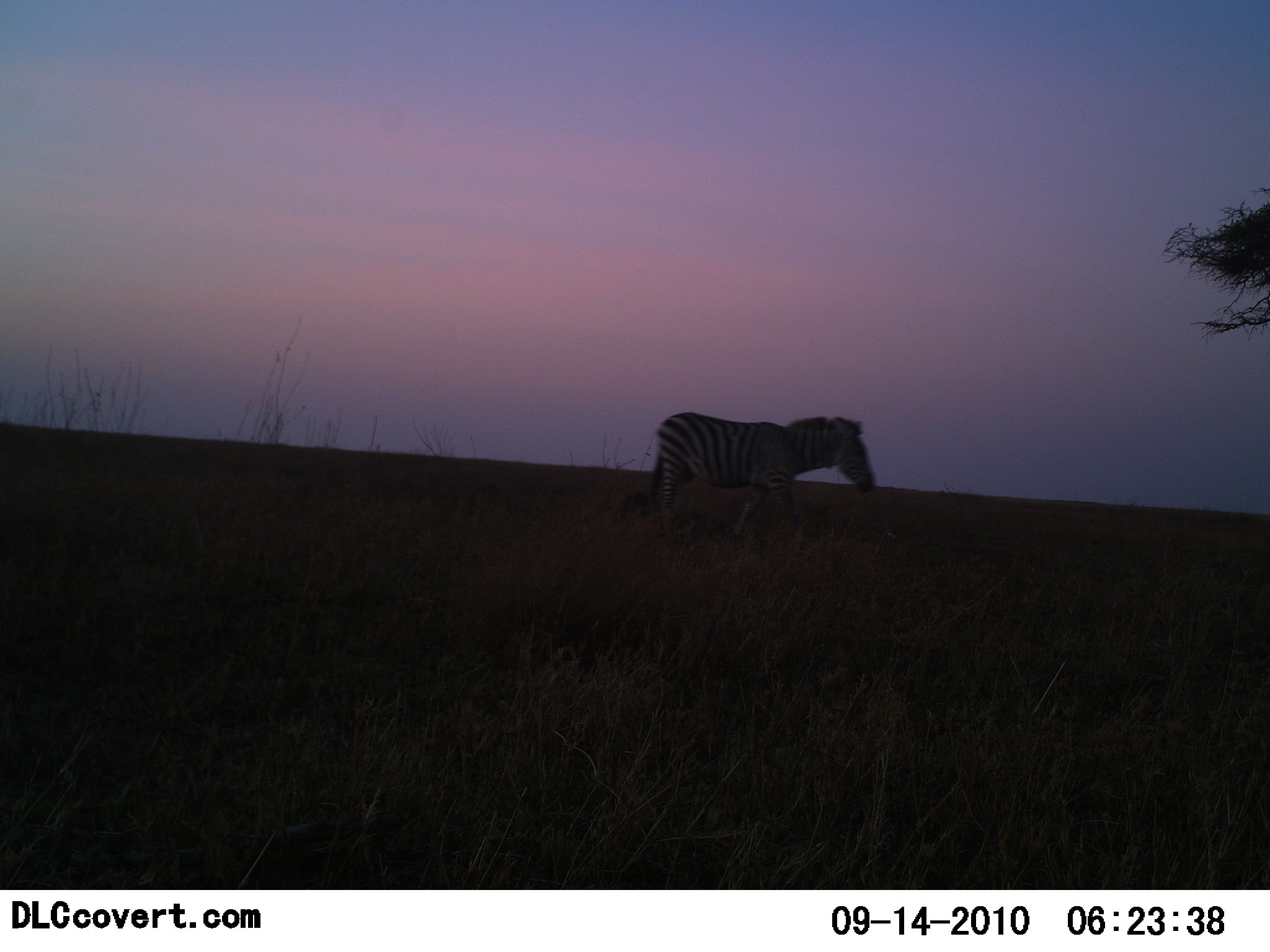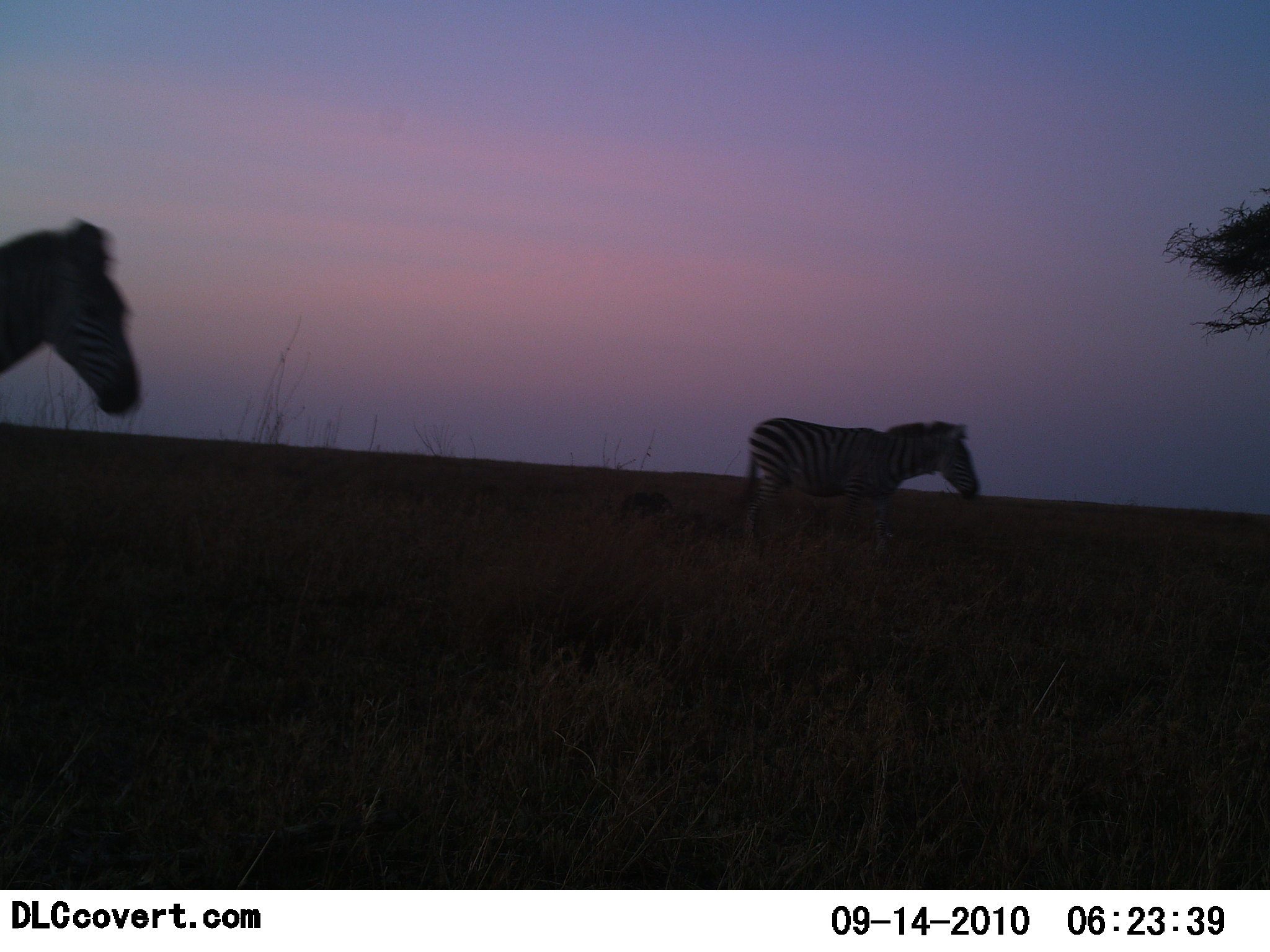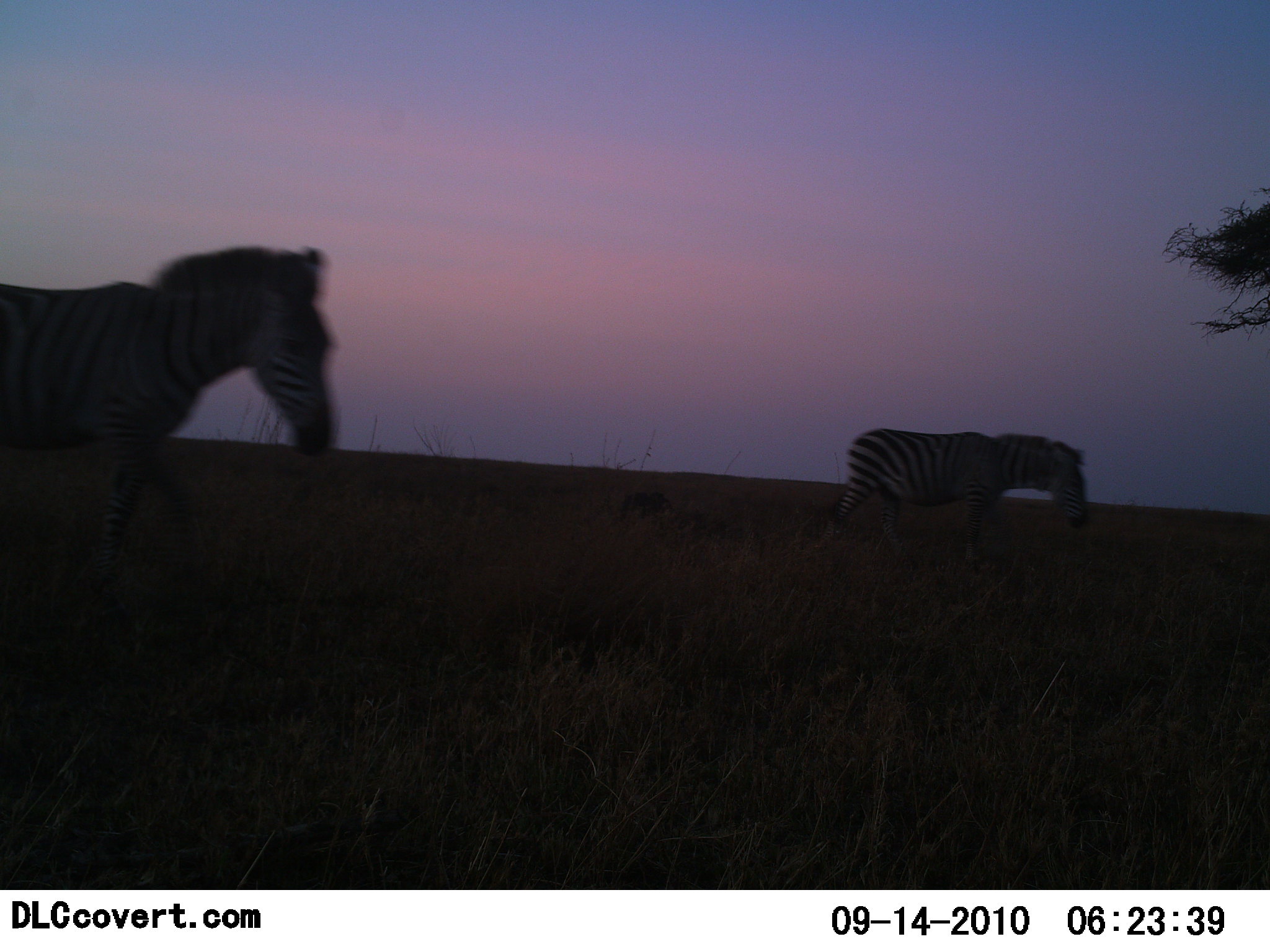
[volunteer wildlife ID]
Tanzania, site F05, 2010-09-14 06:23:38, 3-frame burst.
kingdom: Animalia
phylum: Chordata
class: Mammalia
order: Perissodactyla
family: Equidae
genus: Equus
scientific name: Equus quagga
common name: plains zebra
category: zebra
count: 2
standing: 0%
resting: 0%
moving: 100%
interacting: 0%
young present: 0%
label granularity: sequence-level